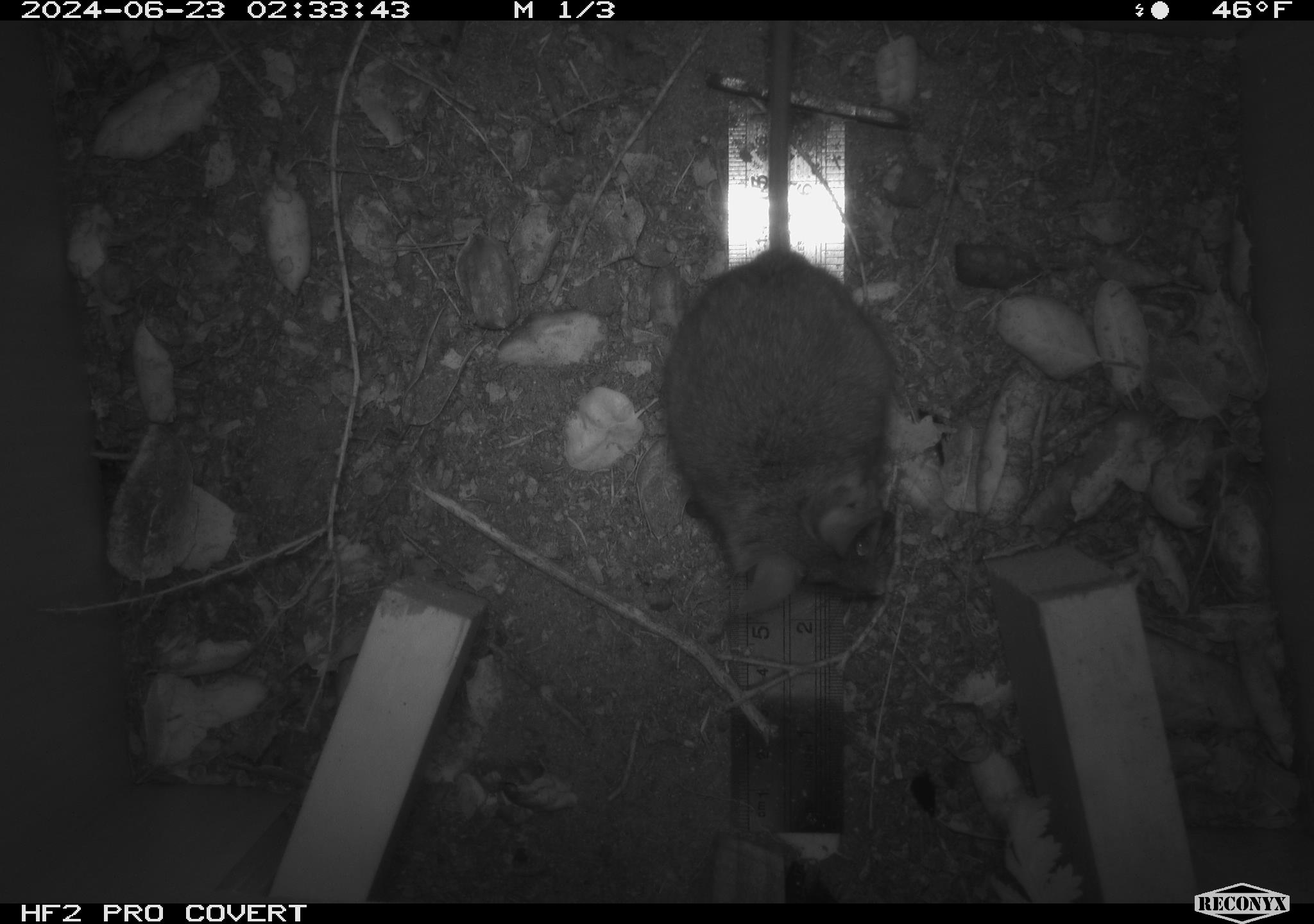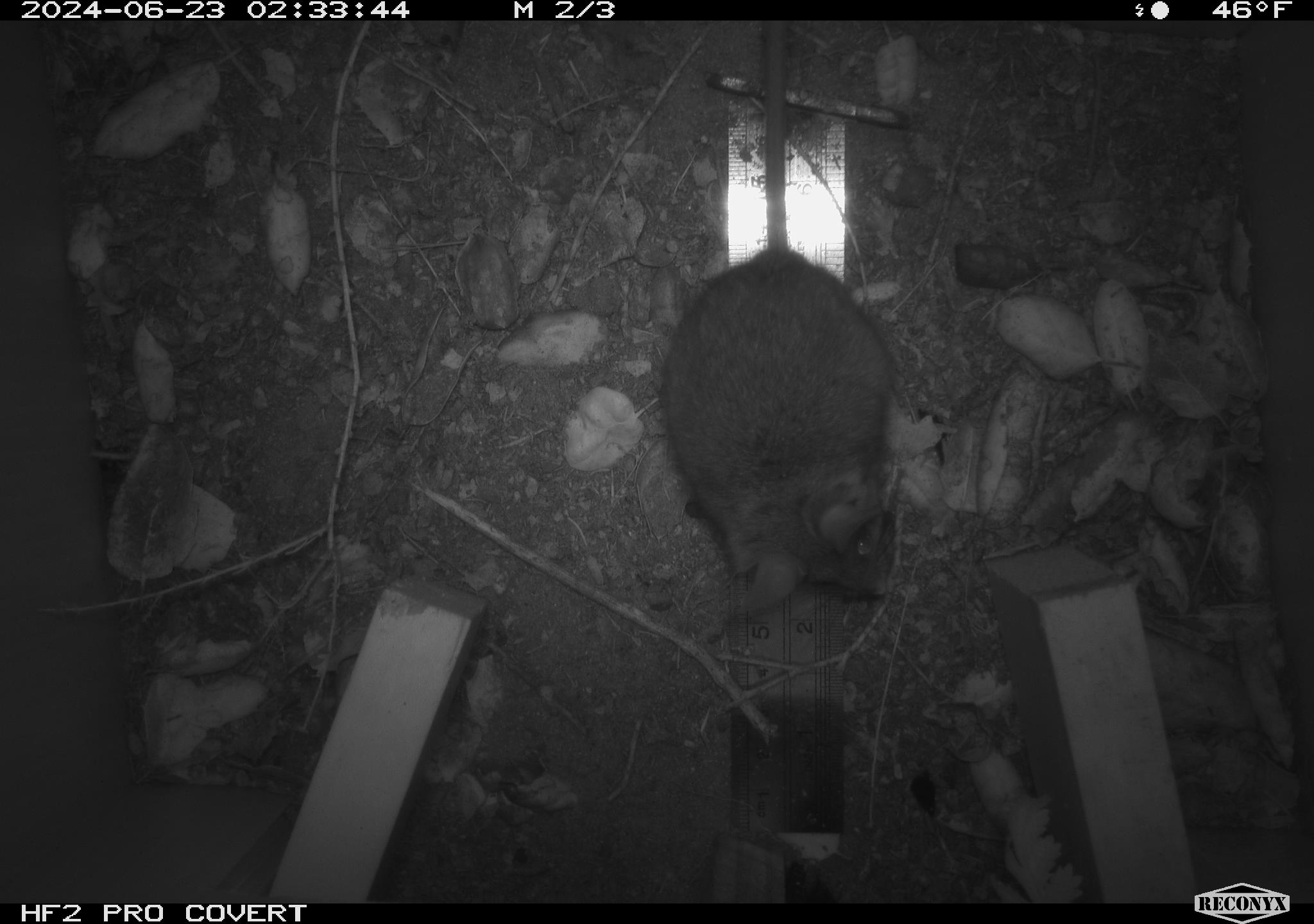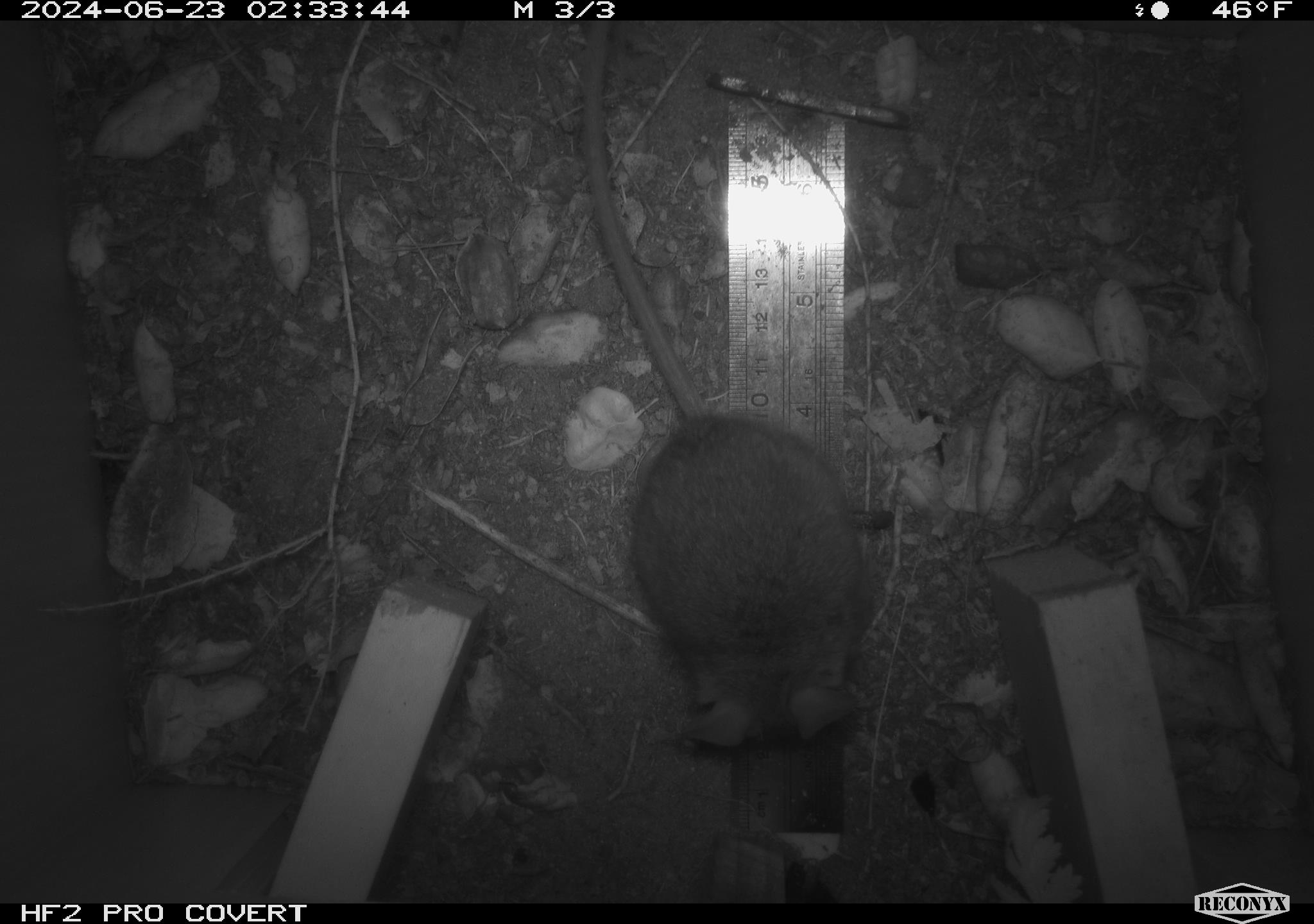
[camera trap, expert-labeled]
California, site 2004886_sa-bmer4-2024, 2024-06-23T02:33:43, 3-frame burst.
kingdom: Animalia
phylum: Chordata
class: Mammalia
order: Rodentia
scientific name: Rodentia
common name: woodrat or rat or mouse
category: woodrat or rat or mouse species